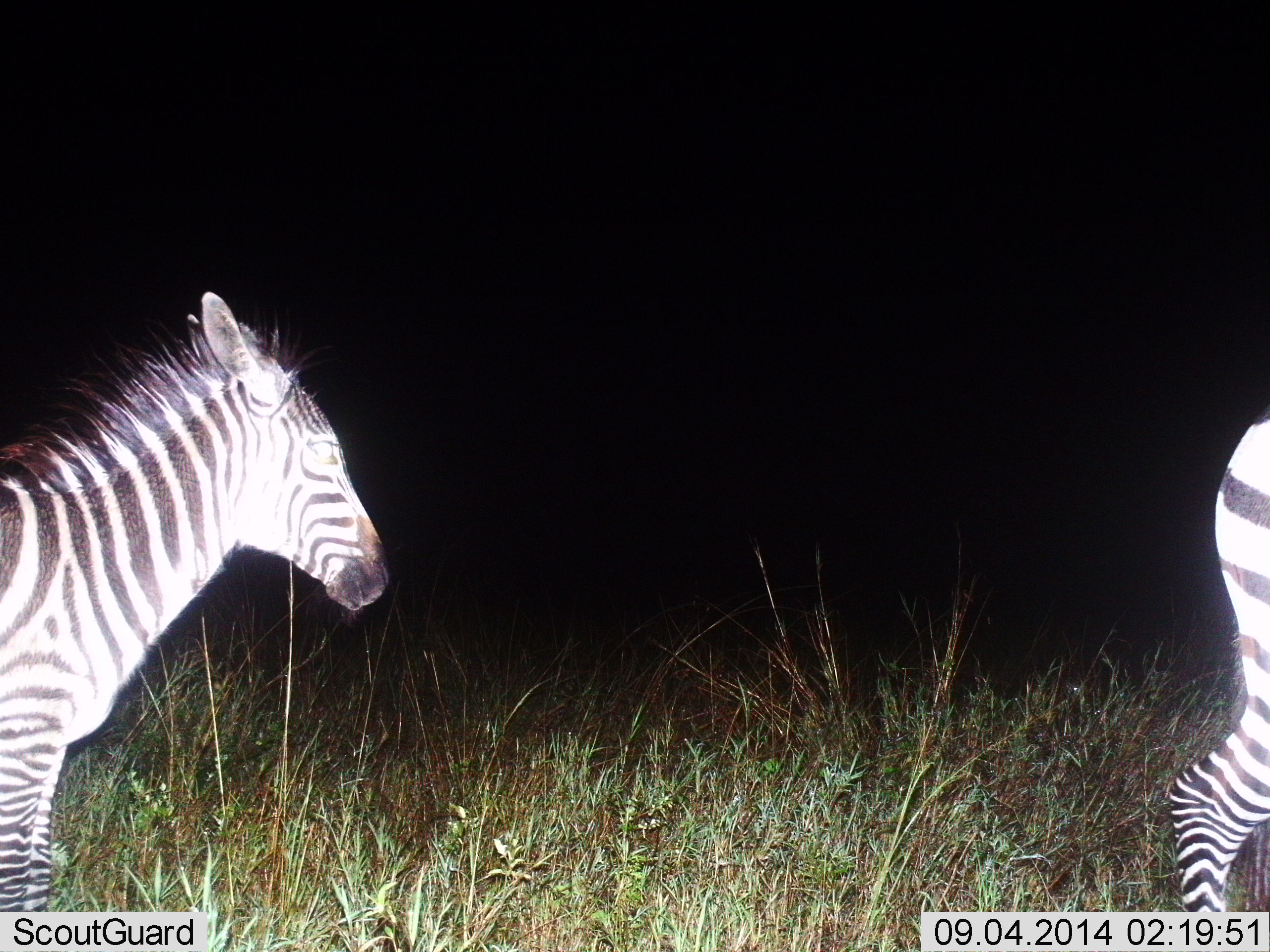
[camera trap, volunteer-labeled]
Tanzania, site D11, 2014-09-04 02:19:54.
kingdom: Animalia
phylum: Chordata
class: Mammalia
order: Perissodactyla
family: Equidae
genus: Equus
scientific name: Equus quagga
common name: plains zebra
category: zebra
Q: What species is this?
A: Zebra (plains zebra) (Equus quagga).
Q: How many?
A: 2.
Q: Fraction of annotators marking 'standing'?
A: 50%.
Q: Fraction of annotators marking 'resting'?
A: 0%.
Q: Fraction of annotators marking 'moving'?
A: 50%.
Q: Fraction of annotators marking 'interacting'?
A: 0%.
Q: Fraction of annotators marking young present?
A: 40%.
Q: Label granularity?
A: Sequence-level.